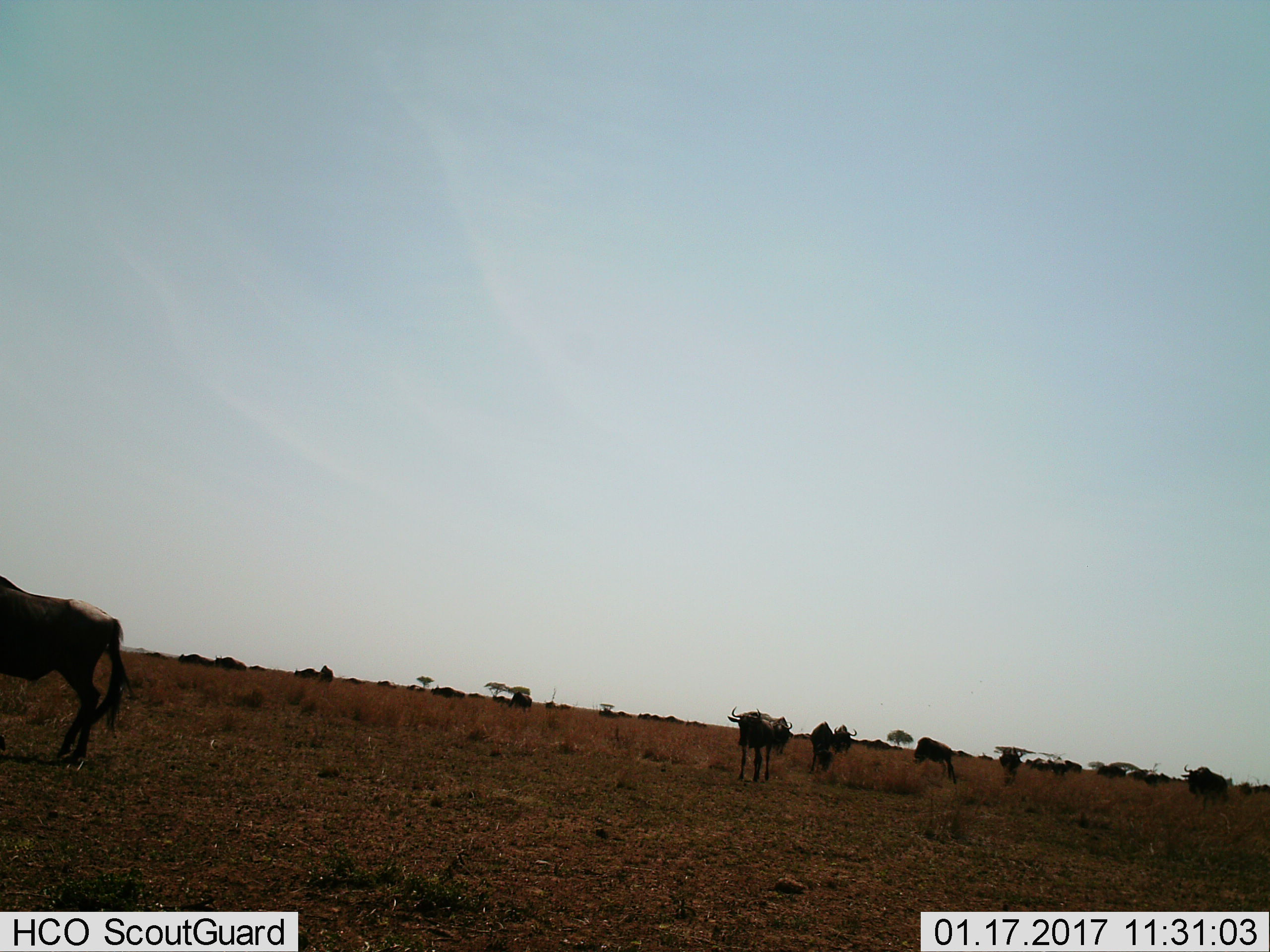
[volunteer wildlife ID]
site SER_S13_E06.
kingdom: Animalia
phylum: Chordata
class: Mammalia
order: Artiodactyla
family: Bovidae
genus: Connochaetes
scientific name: Connochaetes taurinus taurinus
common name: blue wildebeest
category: wildebeestblue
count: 7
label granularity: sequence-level